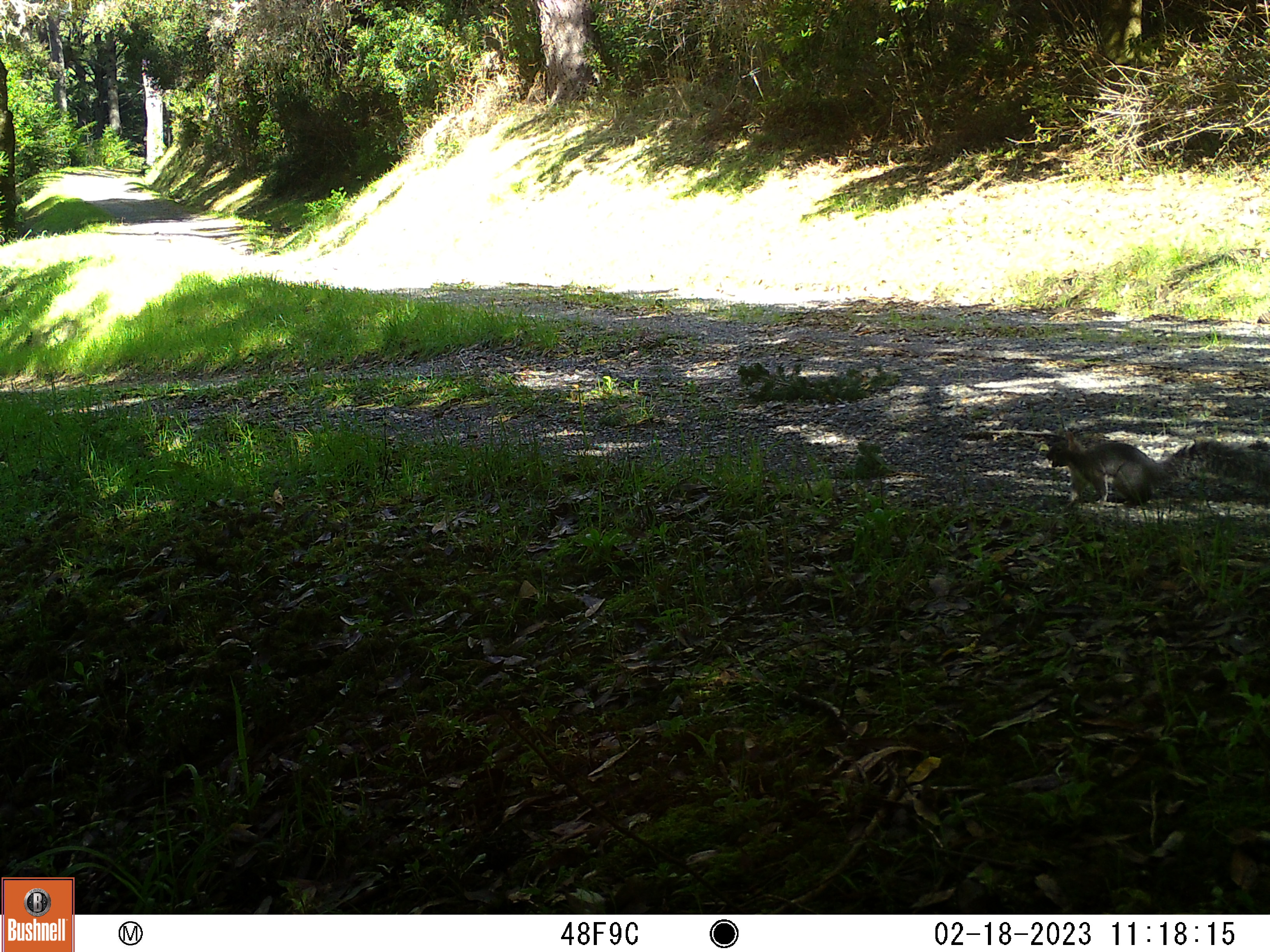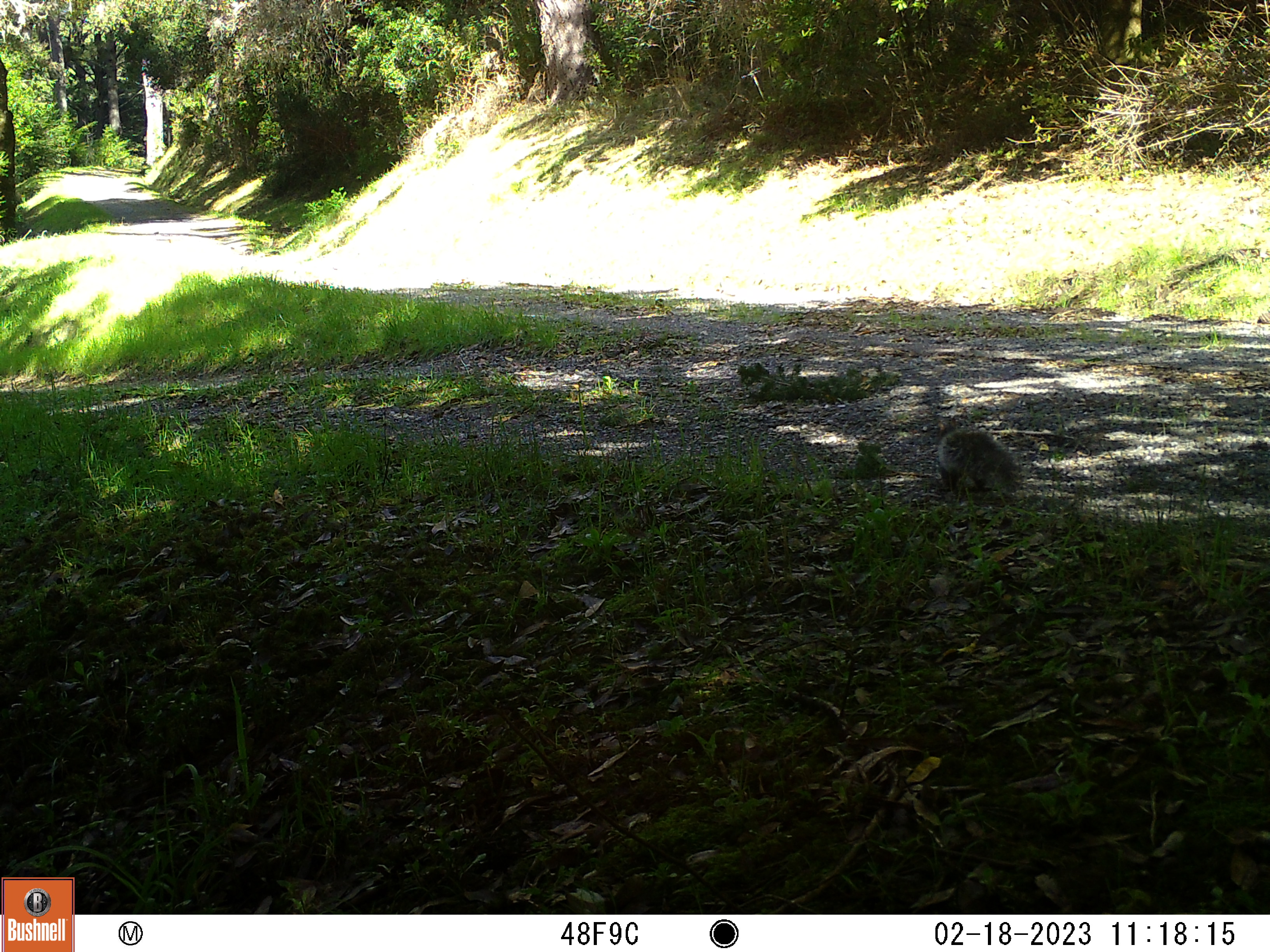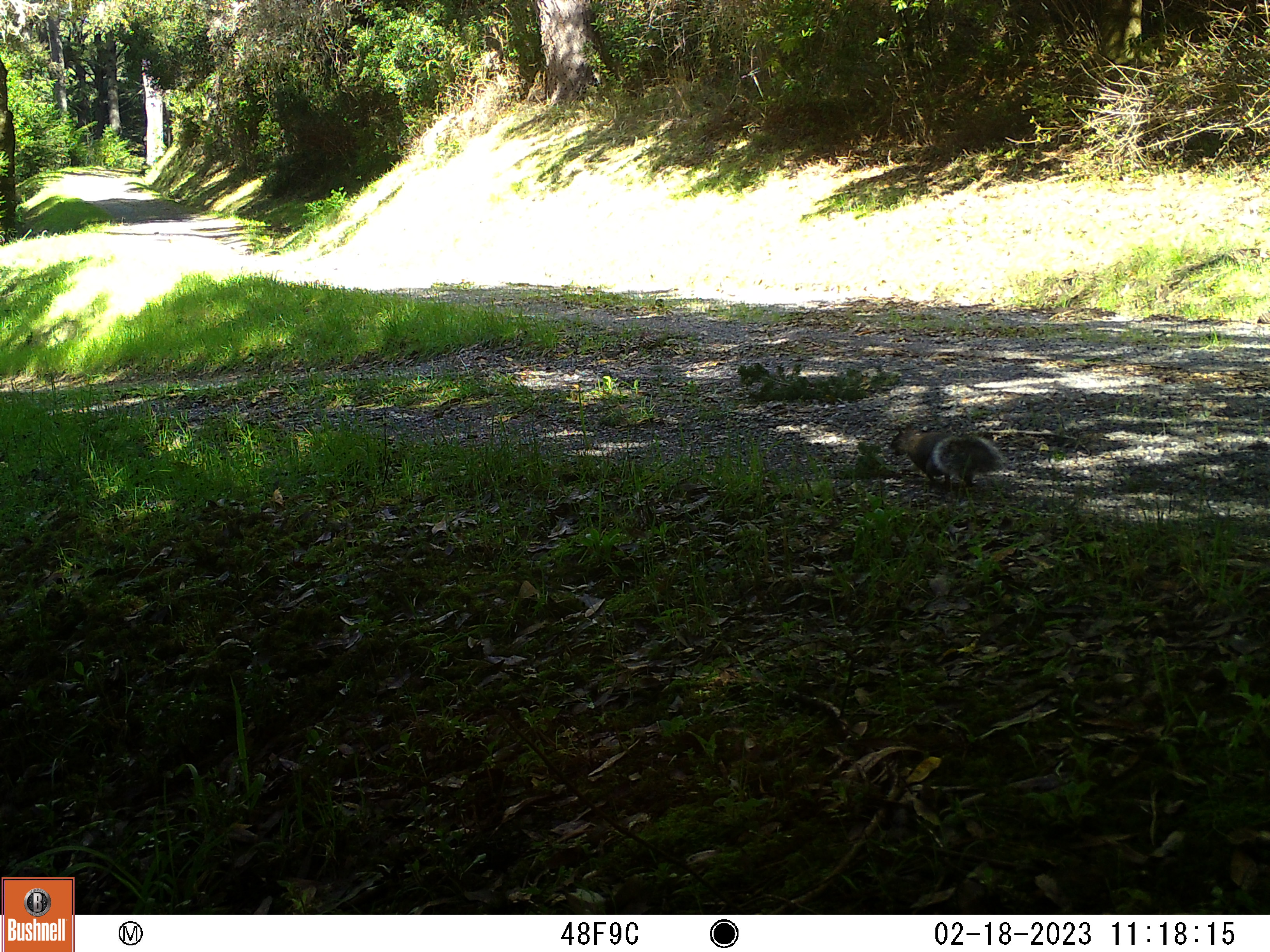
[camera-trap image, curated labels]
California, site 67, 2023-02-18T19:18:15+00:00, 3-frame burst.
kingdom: Animalia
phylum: Chordata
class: Mammalia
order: Rodentia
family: Sciuridae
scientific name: Sciuridae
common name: squirrel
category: unknown squirrel